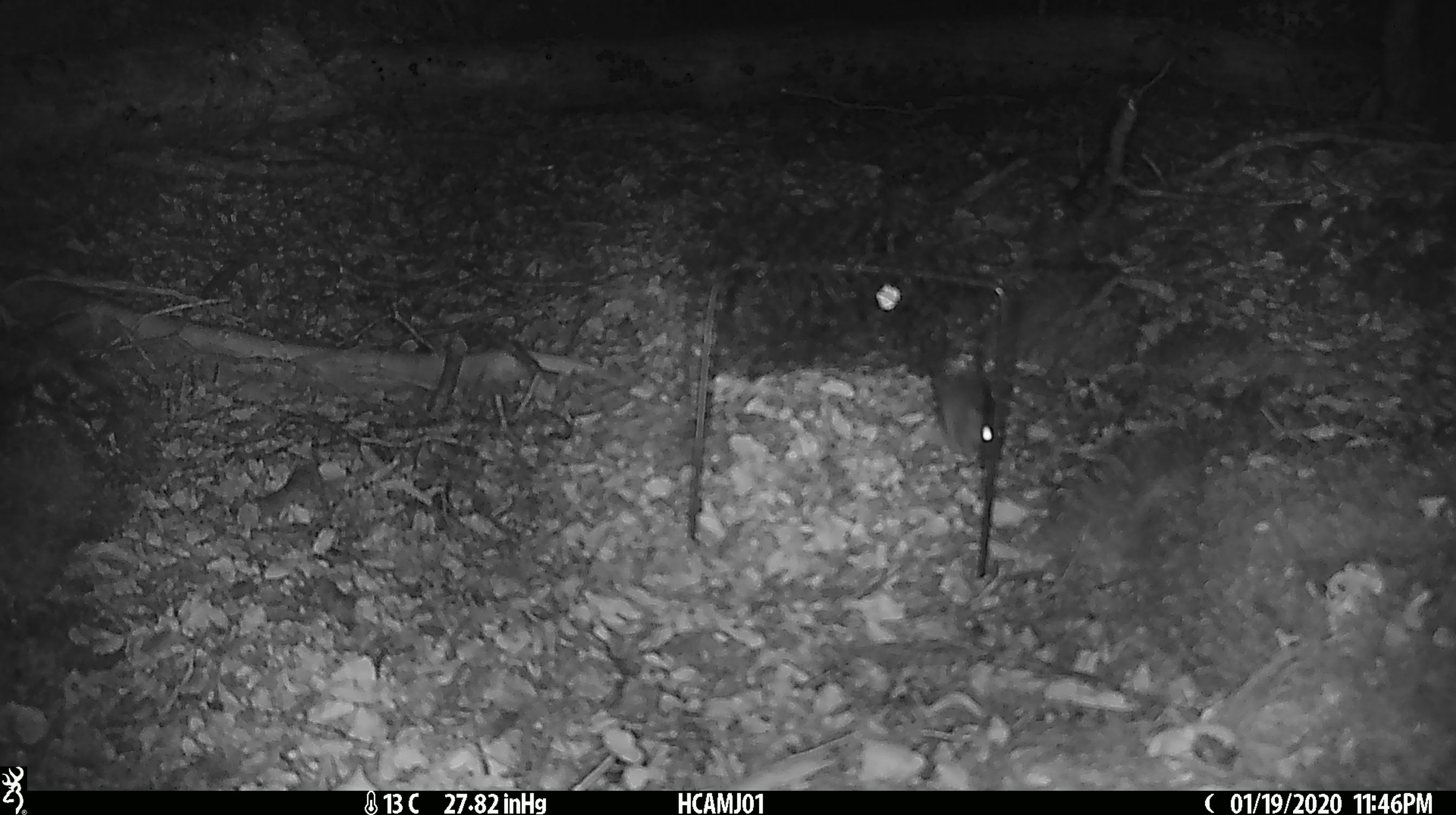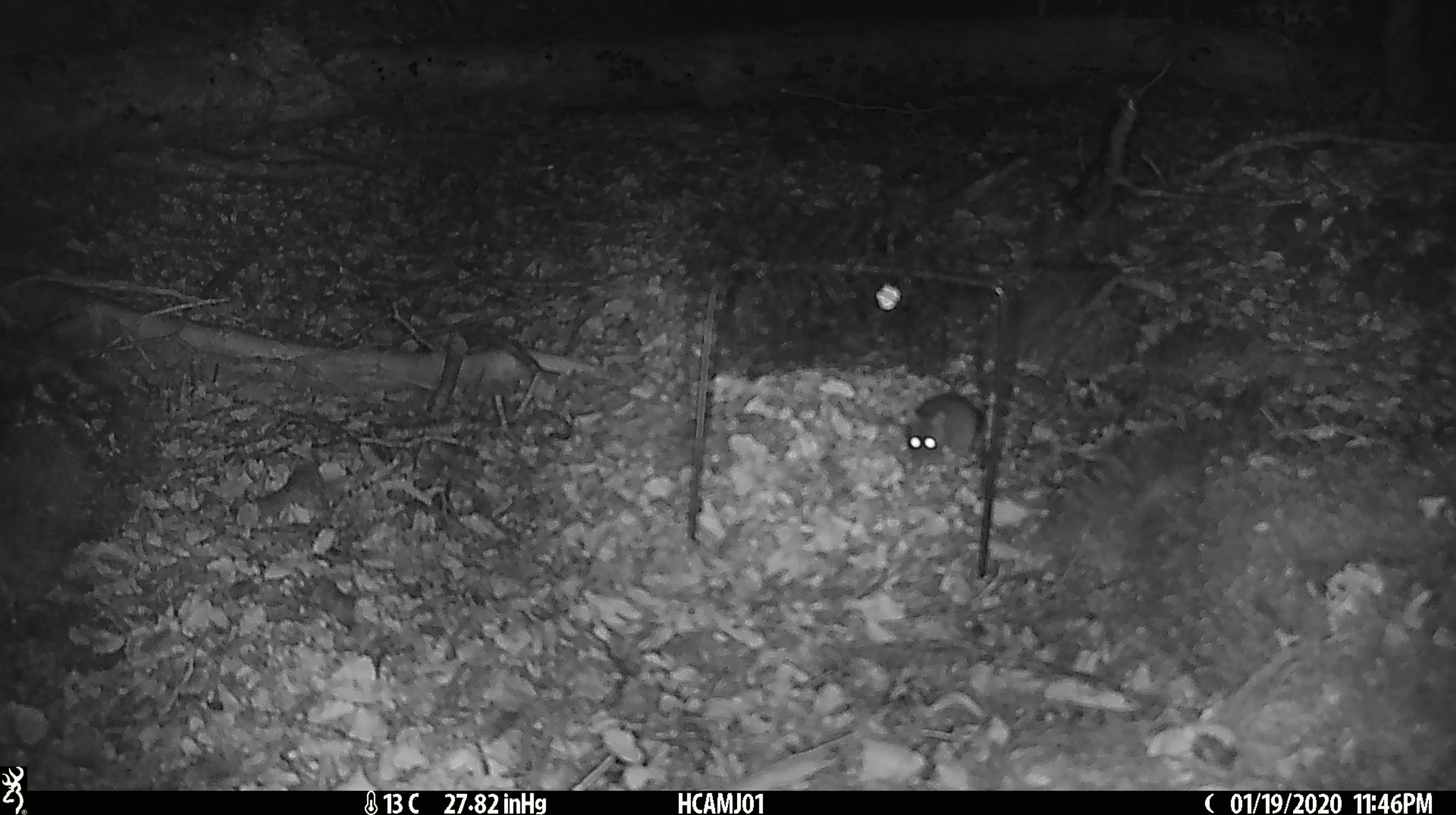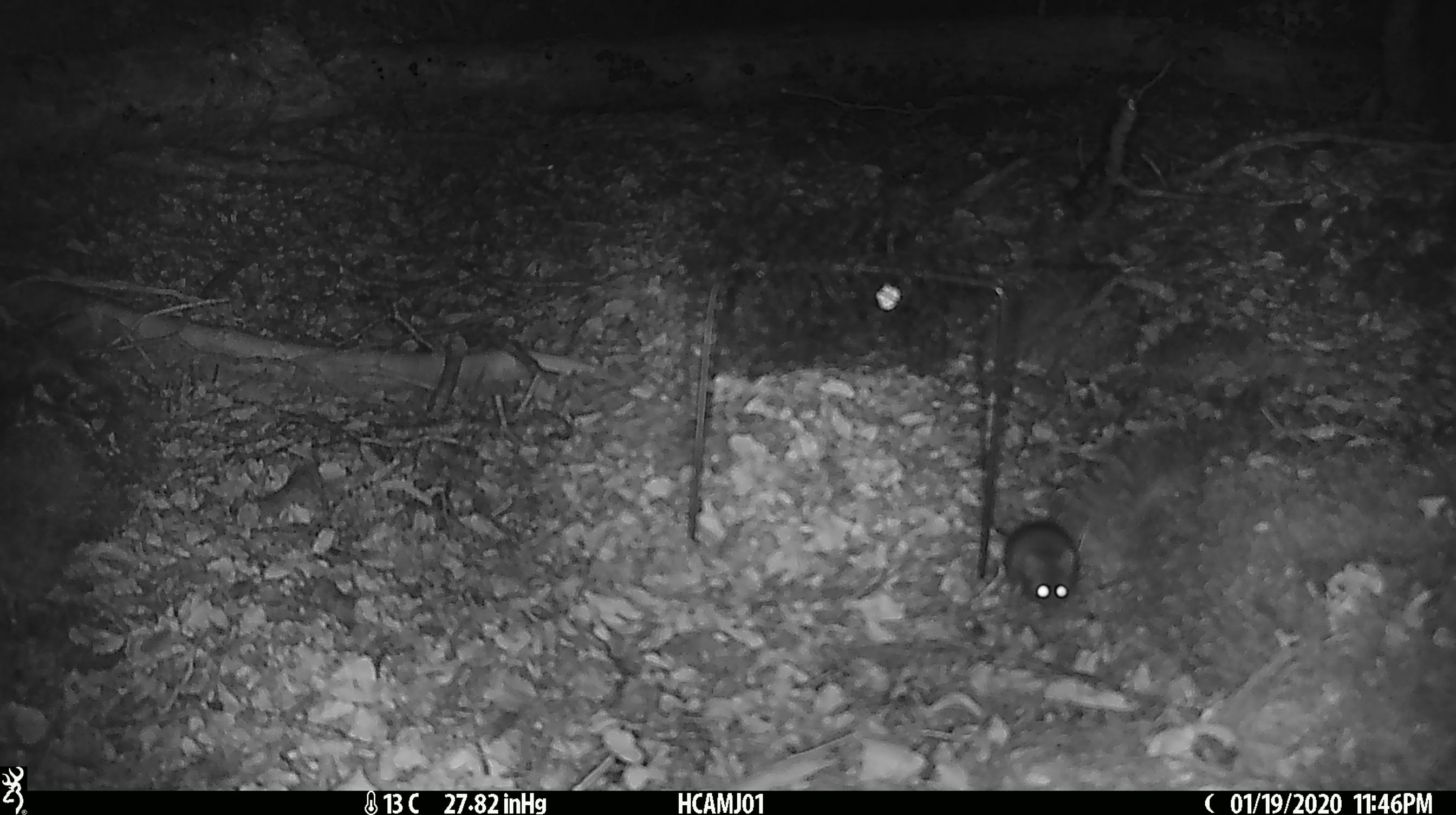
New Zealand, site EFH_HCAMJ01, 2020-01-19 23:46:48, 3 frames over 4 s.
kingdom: Animalia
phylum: Chordata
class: Mammalia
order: Rodentia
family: Muridae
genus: Mus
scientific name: Mus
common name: mouse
Mouse (Mus).